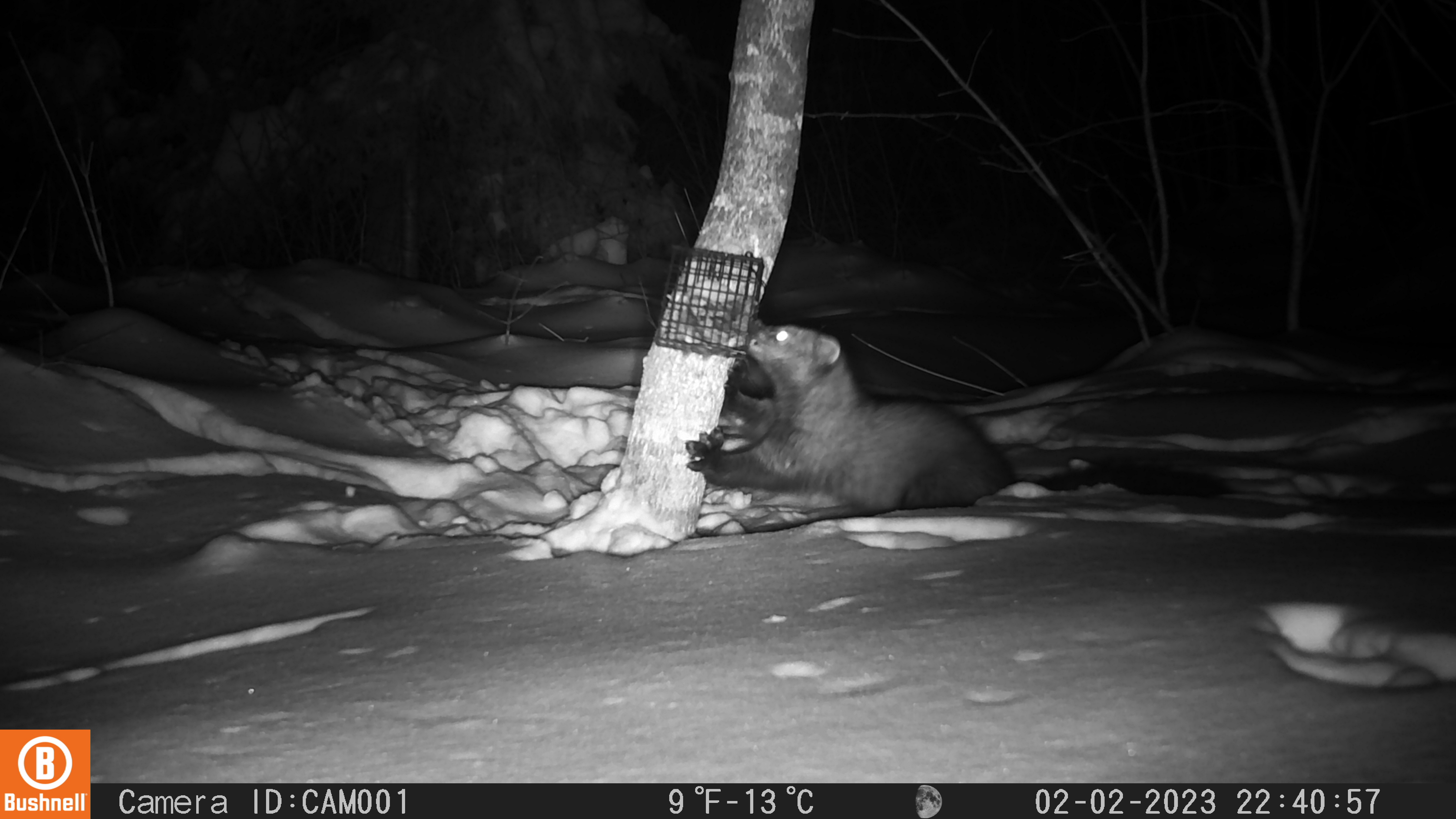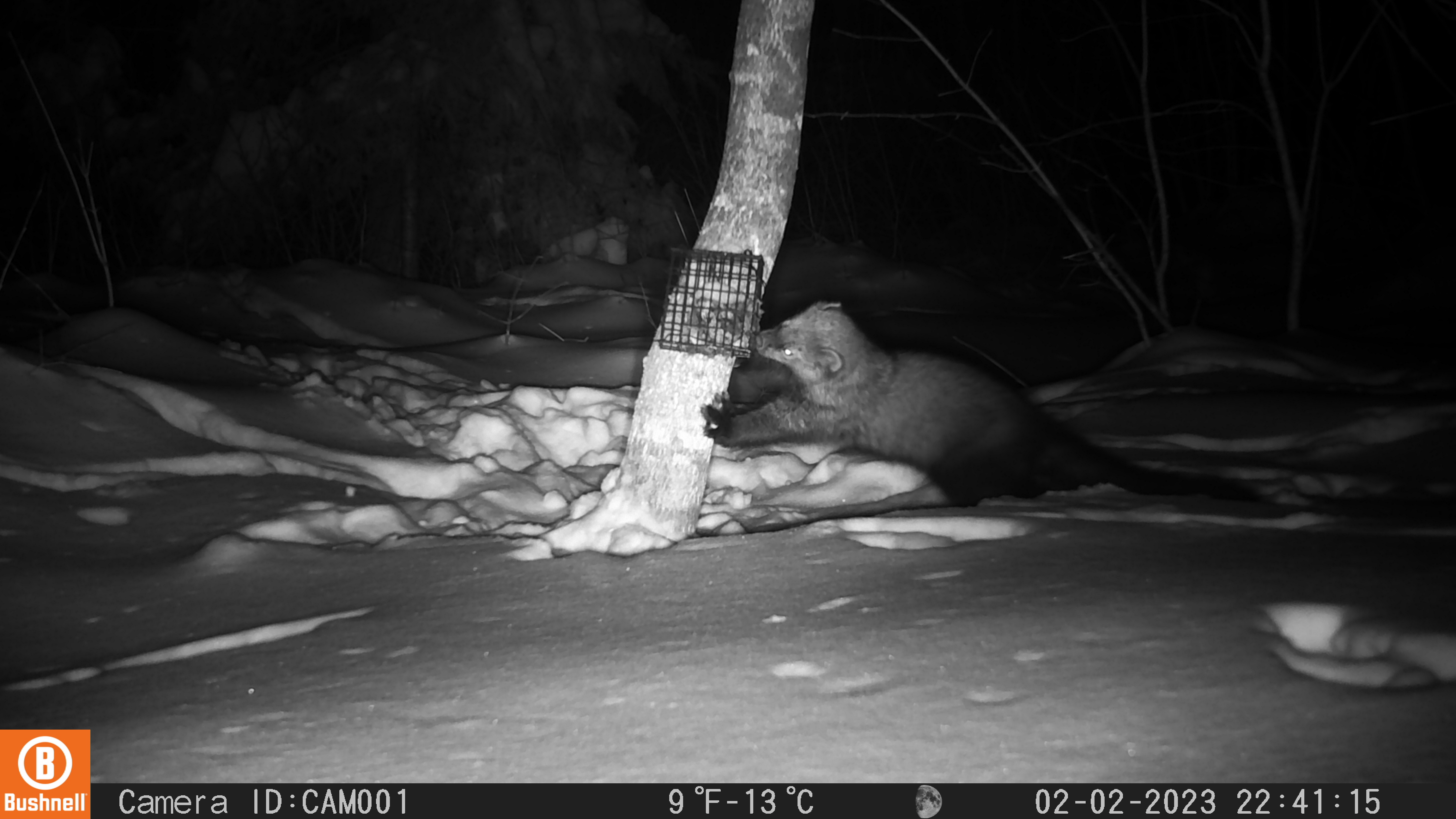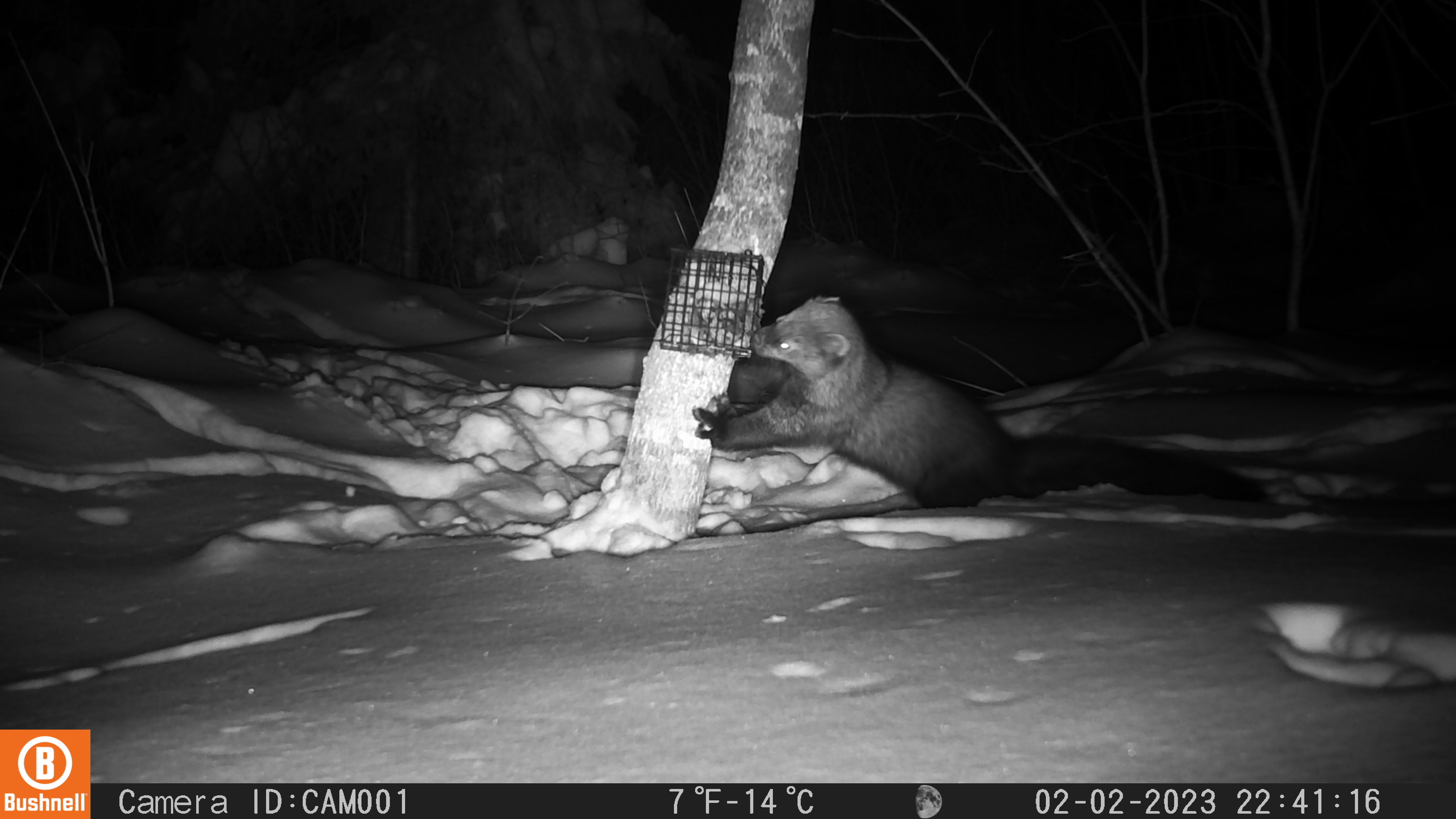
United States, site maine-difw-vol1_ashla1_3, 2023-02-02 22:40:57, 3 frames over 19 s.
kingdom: Animalia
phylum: Chordata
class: Mammalia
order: Carnivora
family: Mustelidae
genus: Pekania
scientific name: Pekania pennanti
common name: fisher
Fisher (Pekania pennanti).